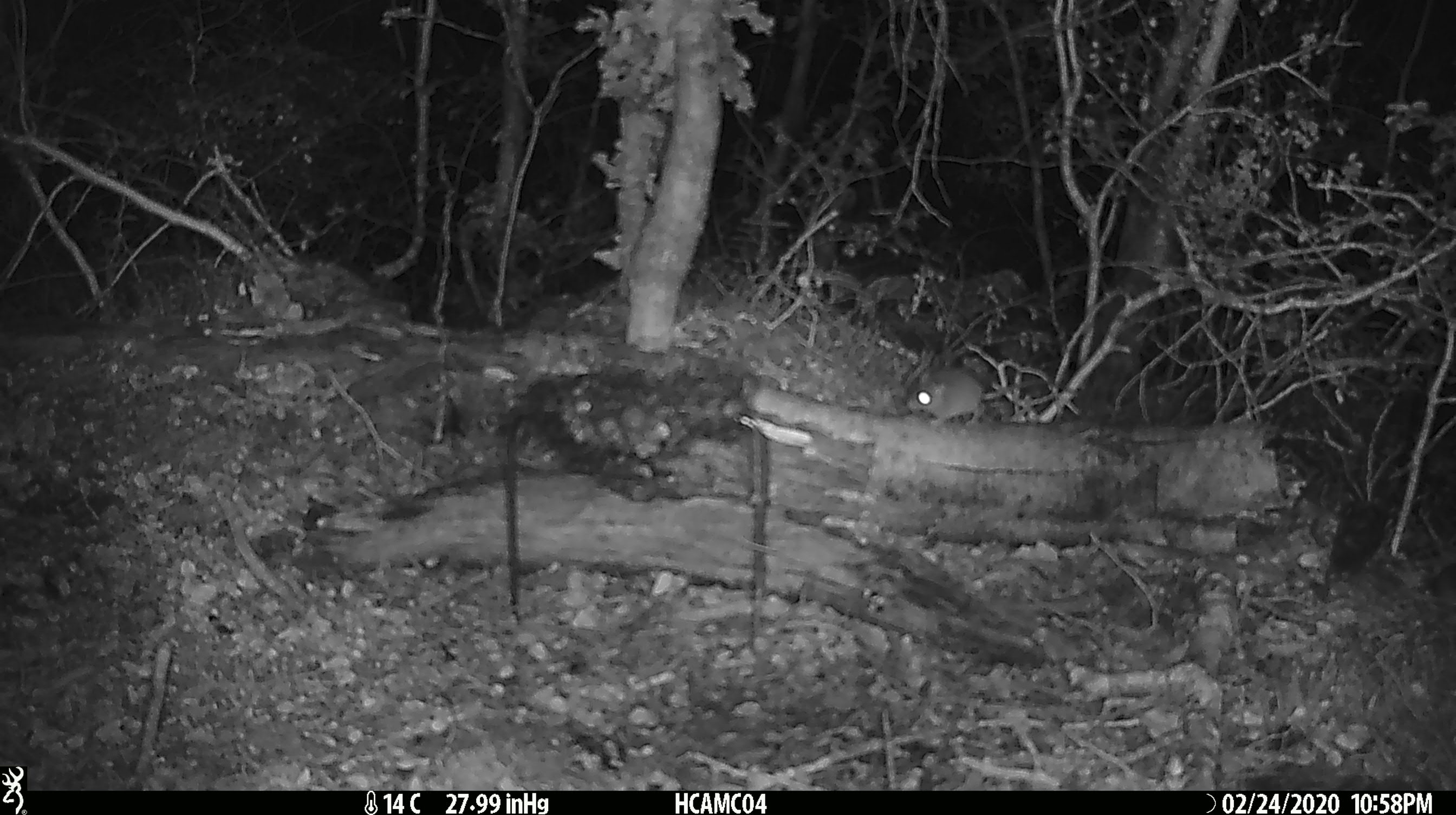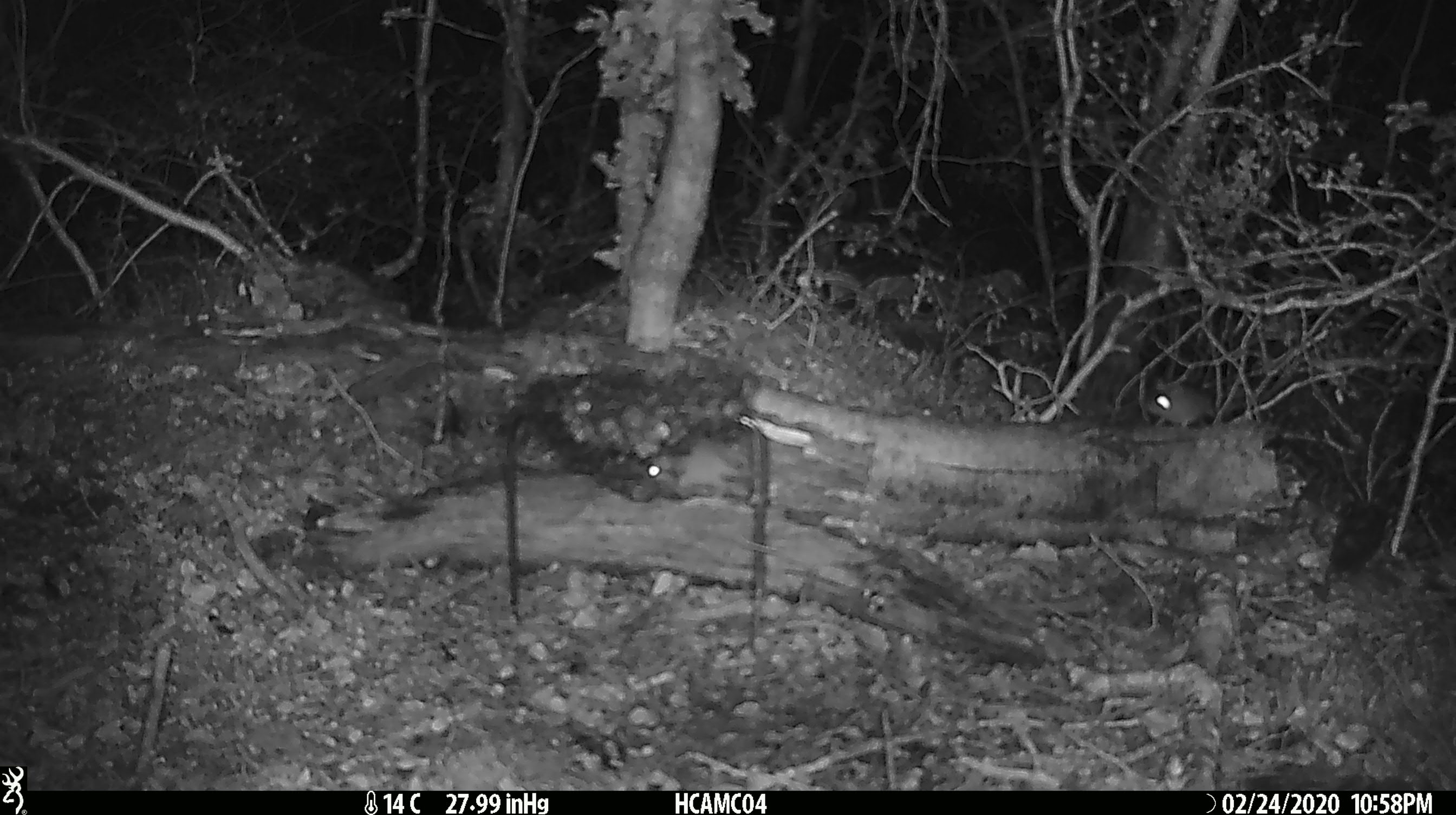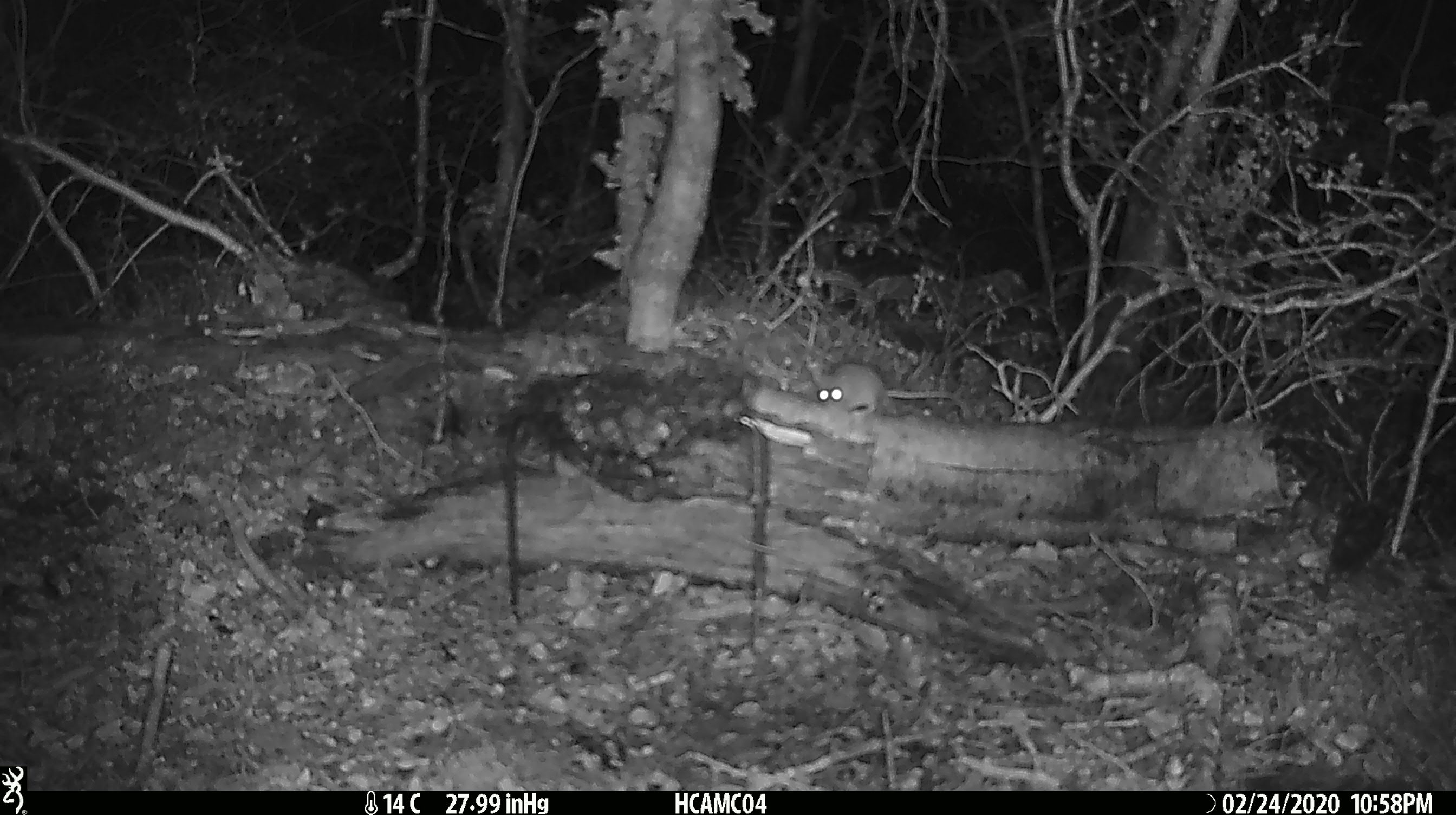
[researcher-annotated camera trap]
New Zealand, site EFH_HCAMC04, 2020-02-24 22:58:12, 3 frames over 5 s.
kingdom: Animalia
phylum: Chordata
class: Mammalia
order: Rodentia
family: Muridae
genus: Mus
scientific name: Mus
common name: mouse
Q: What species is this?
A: Mouse (Mus).